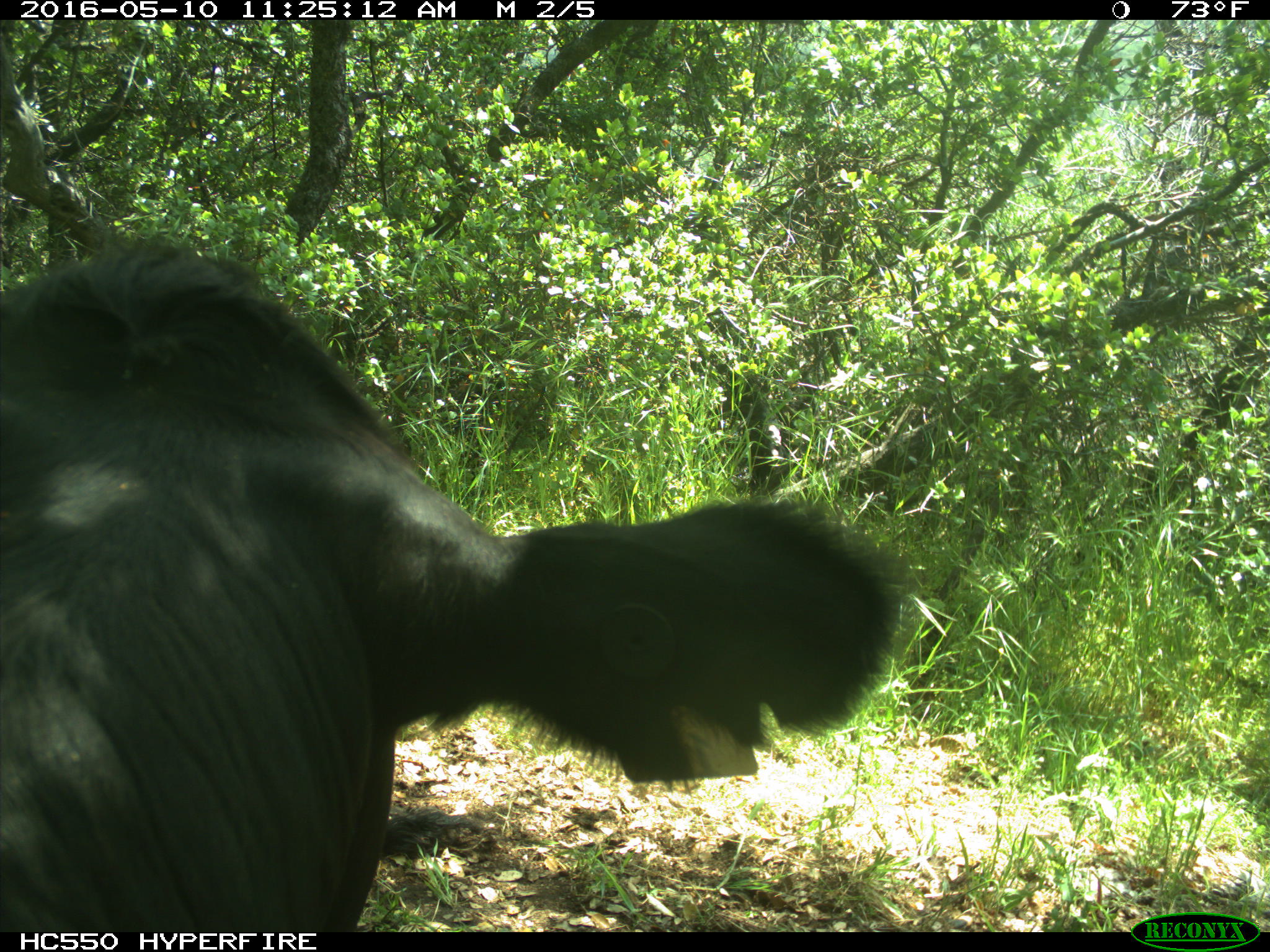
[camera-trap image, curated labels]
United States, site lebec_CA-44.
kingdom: Animalia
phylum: Chordata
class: Mammalia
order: Artiodactyla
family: Bovidae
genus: Bos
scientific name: Bos taurus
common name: domestic cow